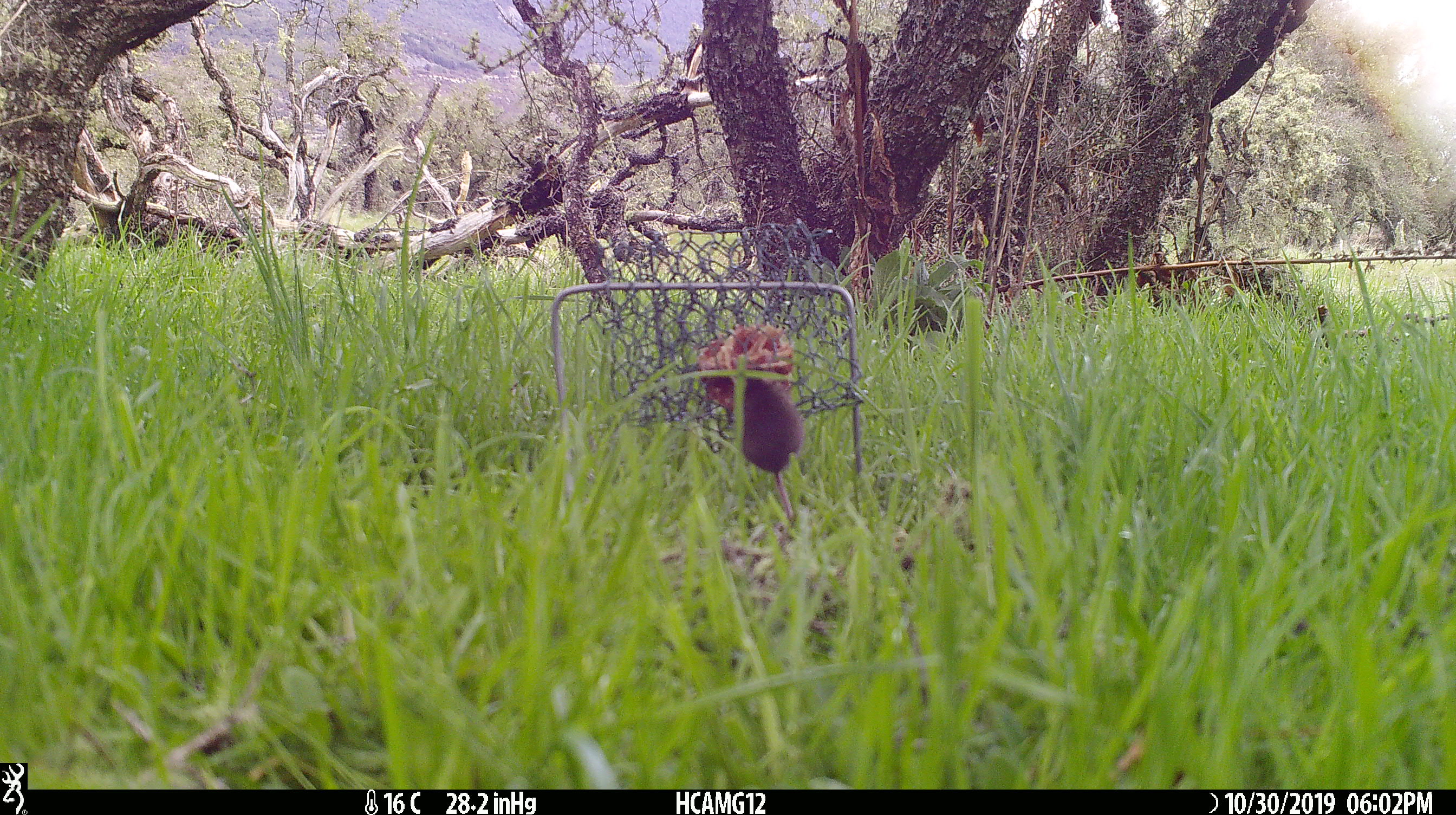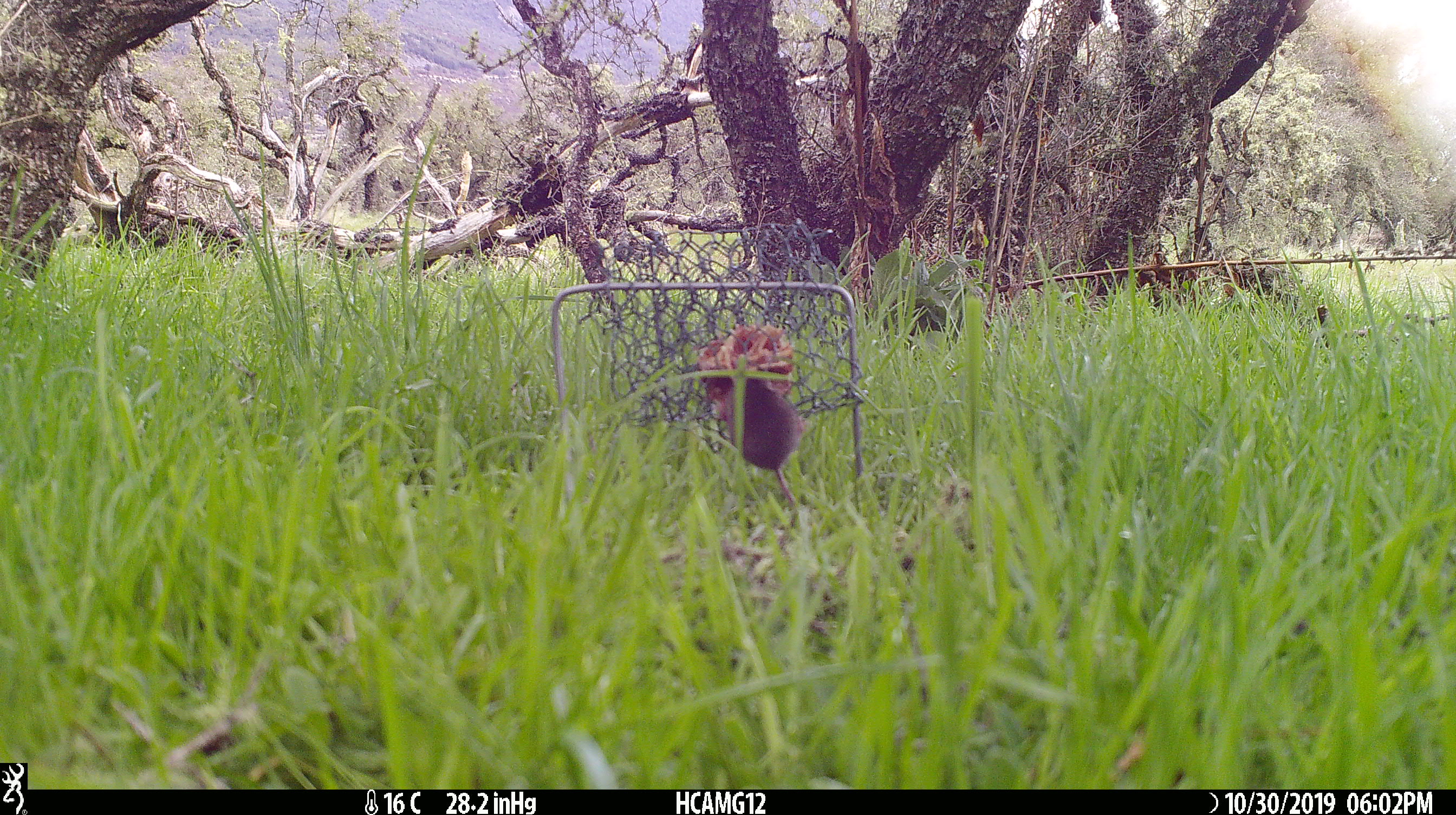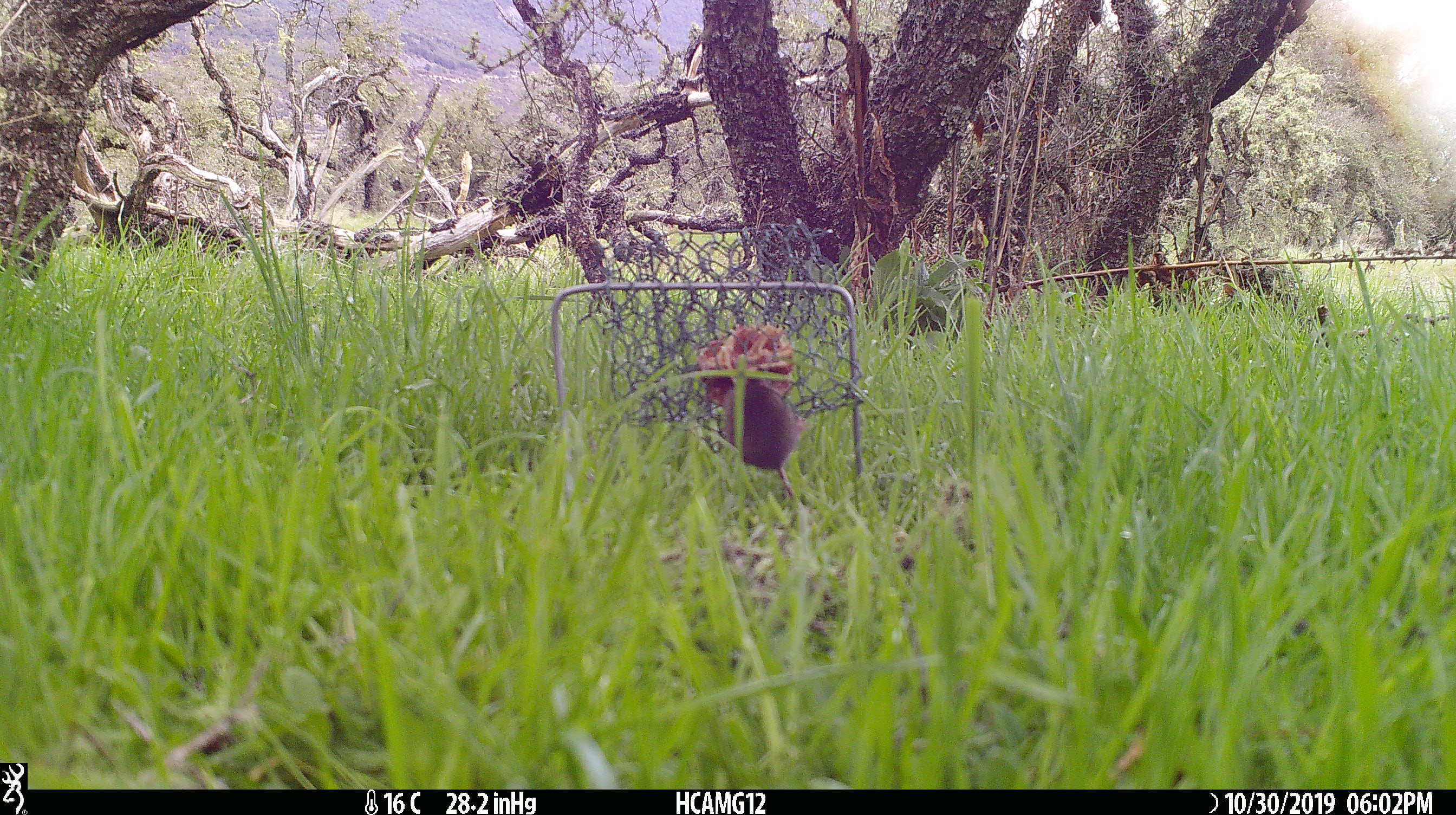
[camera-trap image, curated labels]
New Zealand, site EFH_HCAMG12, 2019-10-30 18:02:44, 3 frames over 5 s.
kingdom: Animalia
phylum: Chordata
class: Mammalia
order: Rodentia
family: Muridae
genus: Mus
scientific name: Mus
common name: mouse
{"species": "mouse (Mus)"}